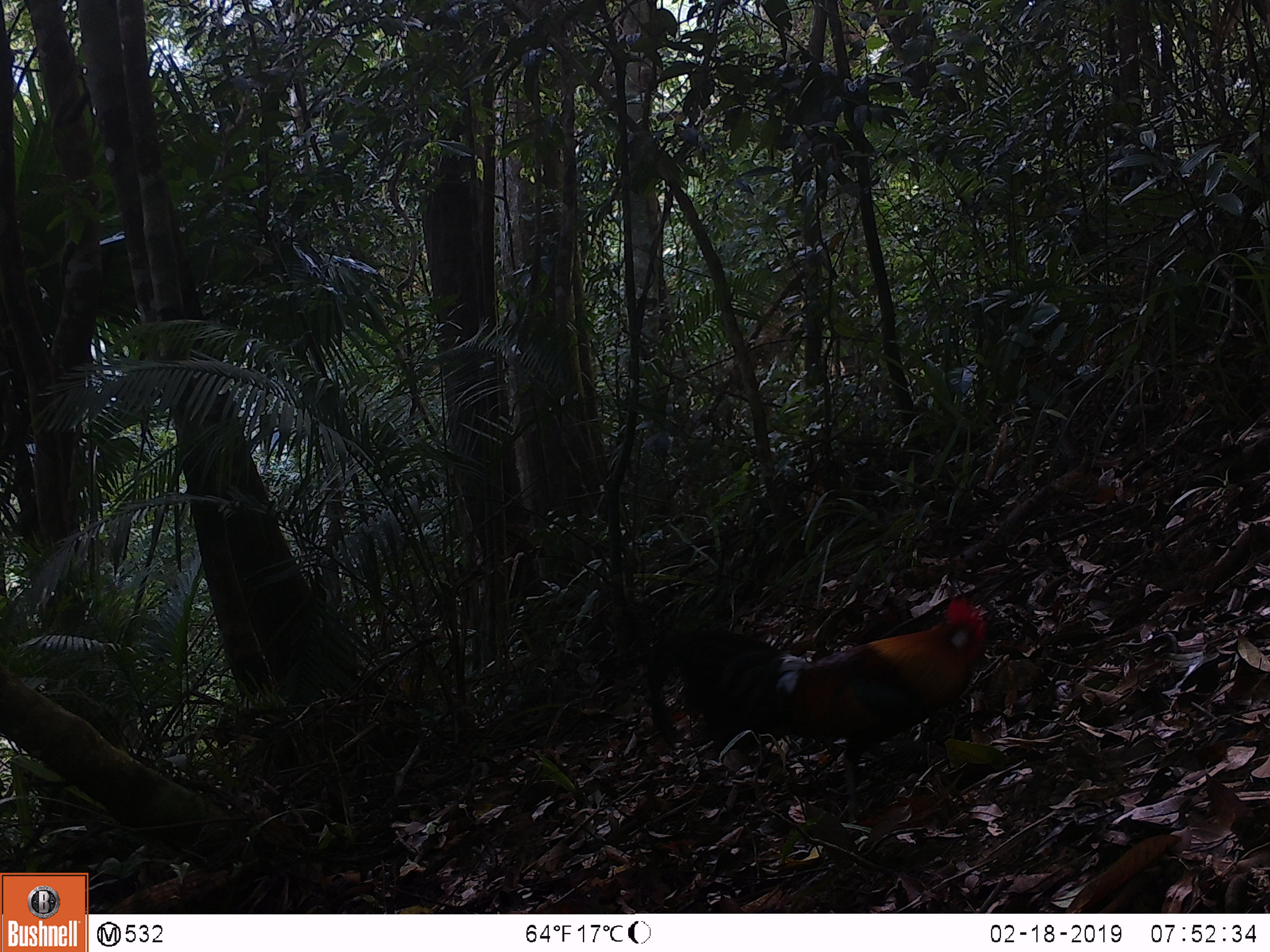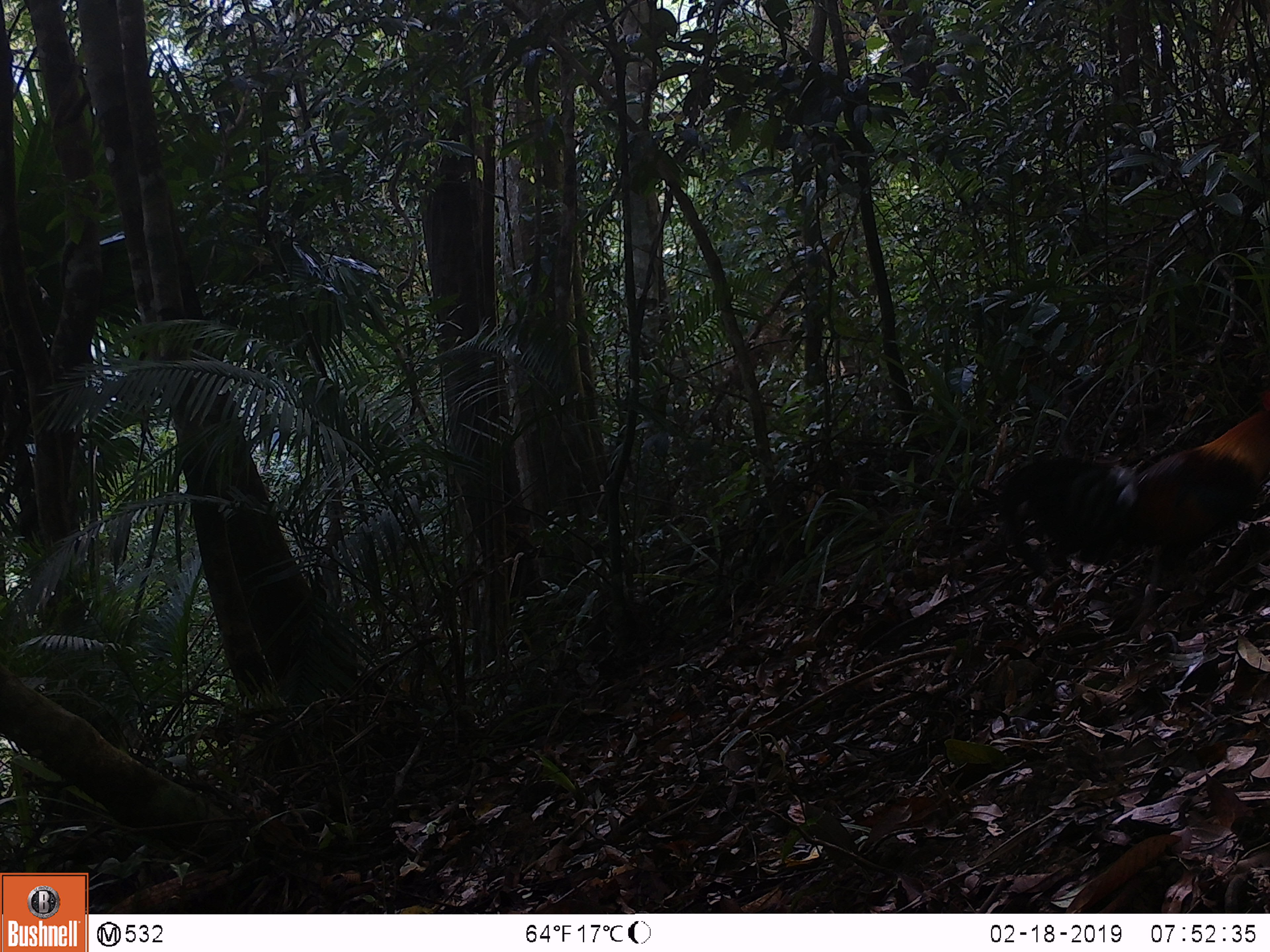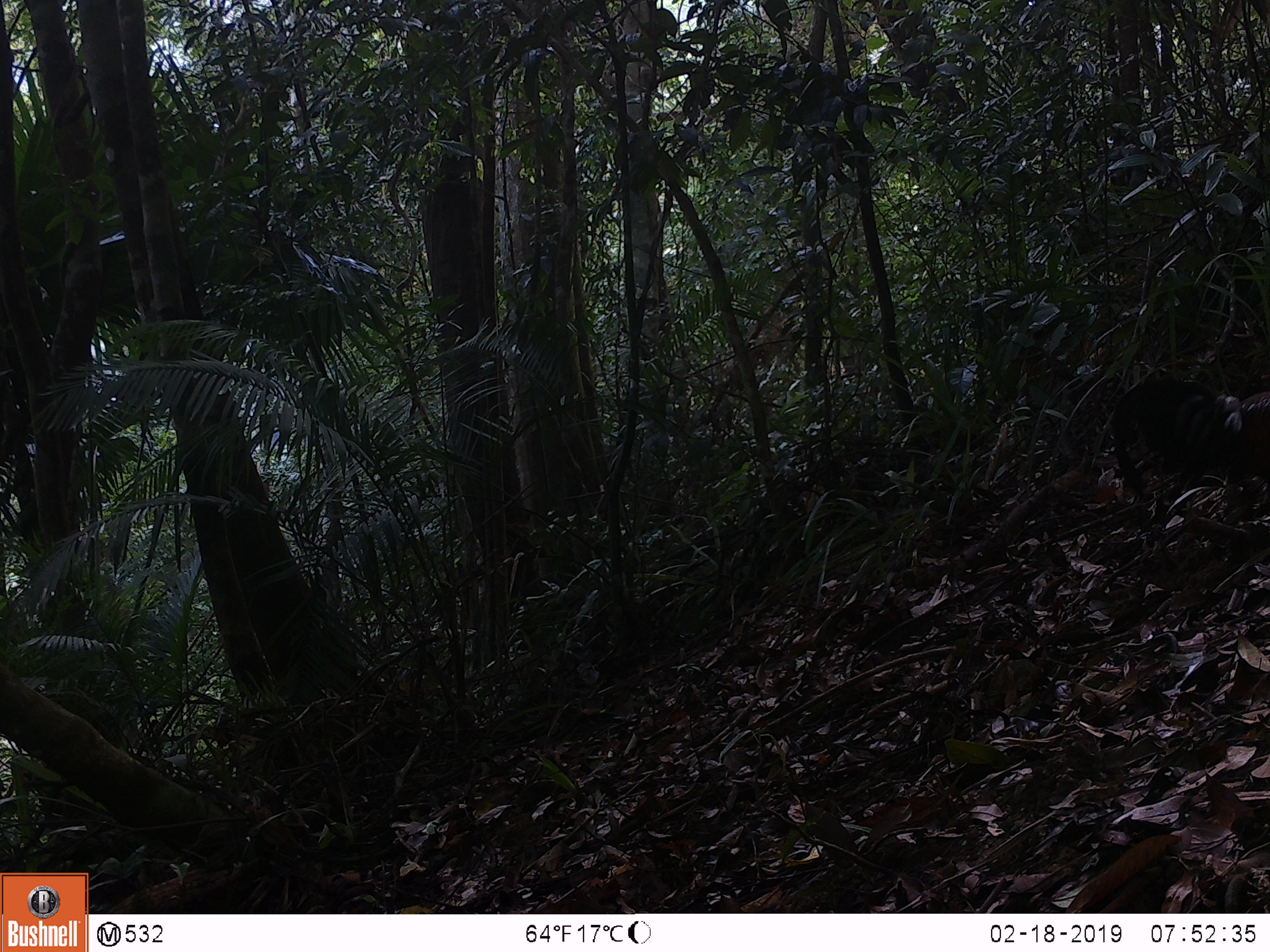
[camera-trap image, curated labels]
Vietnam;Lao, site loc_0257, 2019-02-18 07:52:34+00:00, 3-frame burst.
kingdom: Animalia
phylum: Chordata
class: Aves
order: Galliformes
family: Phasianidae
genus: Gallus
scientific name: Gallus gallus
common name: red junglefowl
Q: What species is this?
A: Red junglefowl (Gallus gallus).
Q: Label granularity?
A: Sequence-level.